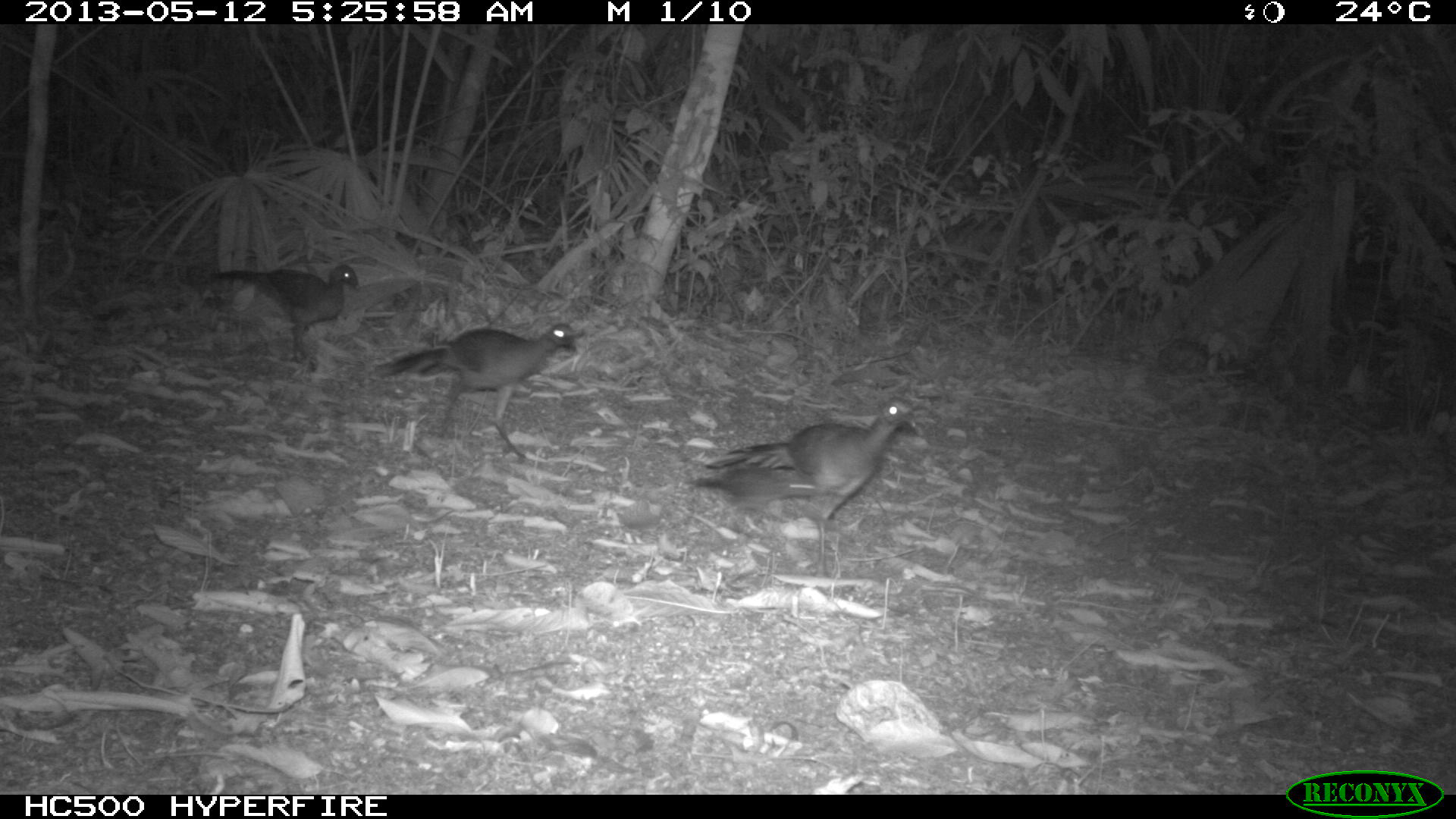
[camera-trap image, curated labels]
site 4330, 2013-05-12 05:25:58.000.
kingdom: Animalia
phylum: Chordata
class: Aves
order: Galliformes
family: Cracidae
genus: Ortalis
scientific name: Ortalis vetula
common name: plain chachalaca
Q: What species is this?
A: Ortalis vetula (plain chachalaca).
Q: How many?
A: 4.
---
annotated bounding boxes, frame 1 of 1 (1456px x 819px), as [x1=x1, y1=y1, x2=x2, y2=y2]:
ortalis vetula: [x1=687, y1=395, x2=925, y2=579]; [x1=373, y1=322, x2=584, y2=462]; [x1=177, y1=263, x2=363, y2=365]